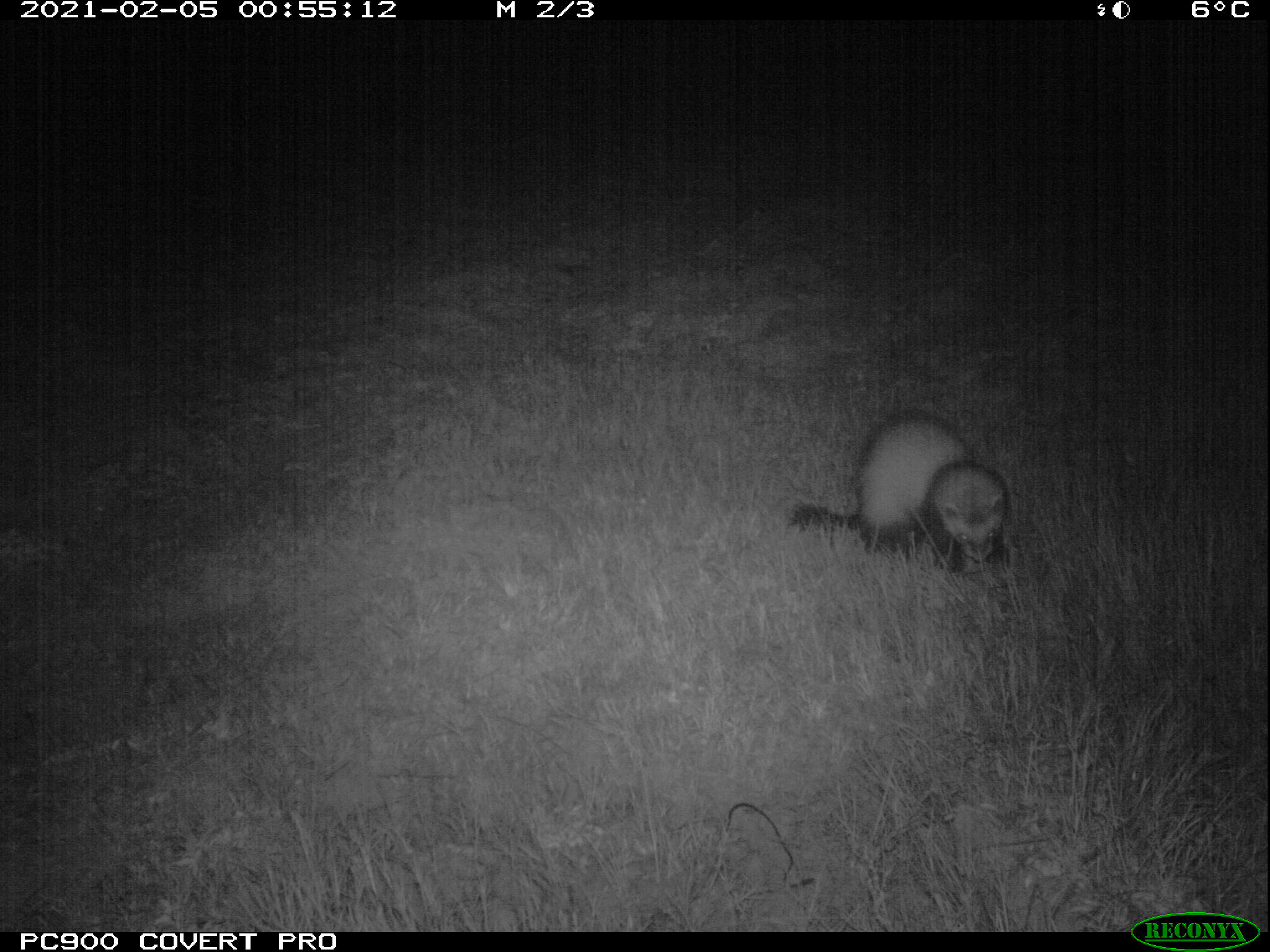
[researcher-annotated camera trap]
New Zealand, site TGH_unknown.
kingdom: Animalia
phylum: Chordata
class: Mammalia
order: Carnivora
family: Mustelidae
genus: Mustela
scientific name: Mustela furo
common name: ferret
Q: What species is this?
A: Ferret (Mustela furo).